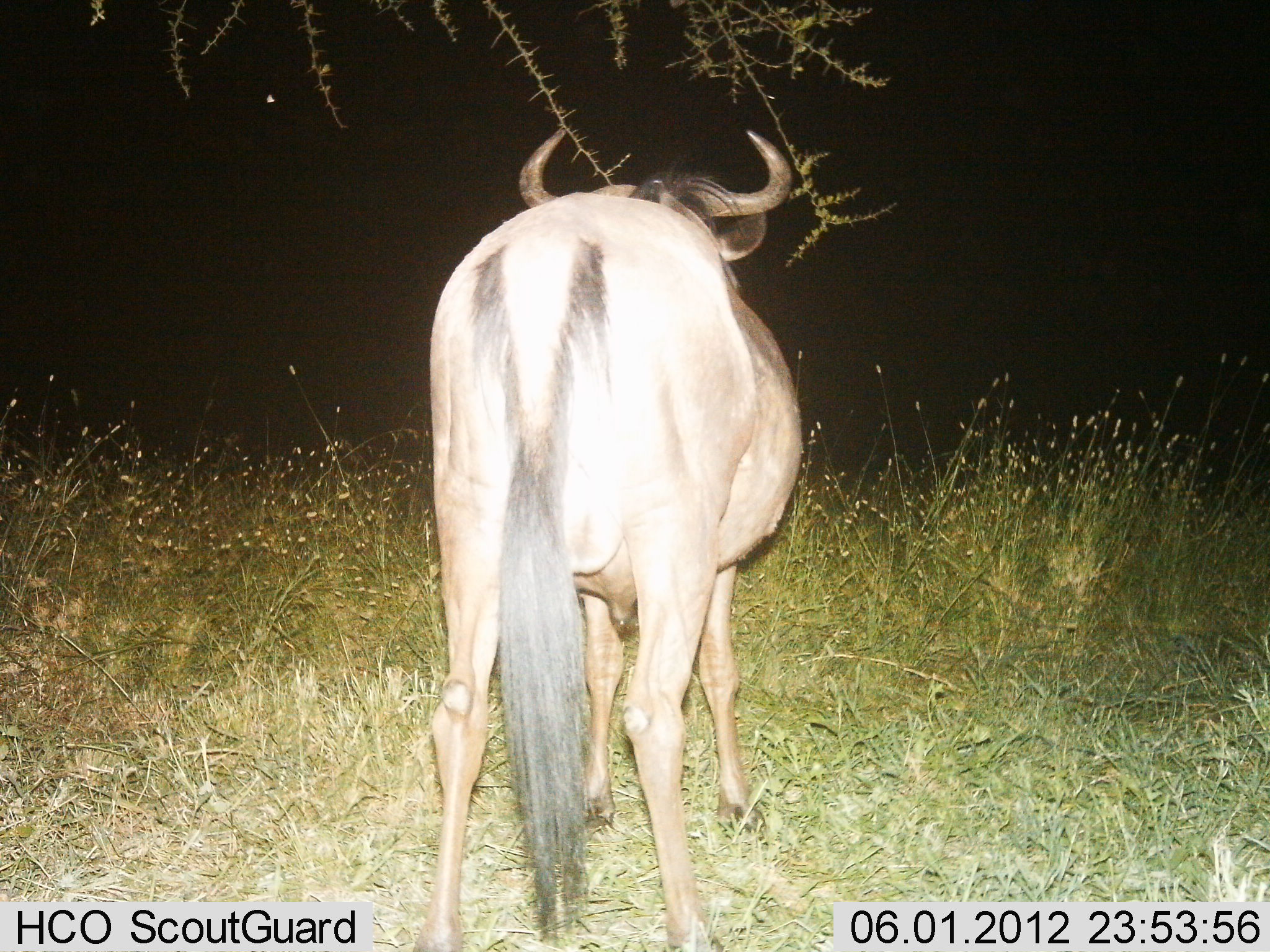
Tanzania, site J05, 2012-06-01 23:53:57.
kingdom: Animalia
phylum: Chordata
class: Mammalia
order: Artiodactyla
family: Bovidae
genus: Connochaetes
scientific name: Connochaetes taurinus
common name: blue wildebeest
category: wildebeest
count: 1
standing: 100%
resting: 0%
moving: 0%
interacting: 0%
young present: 0%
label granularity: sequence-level